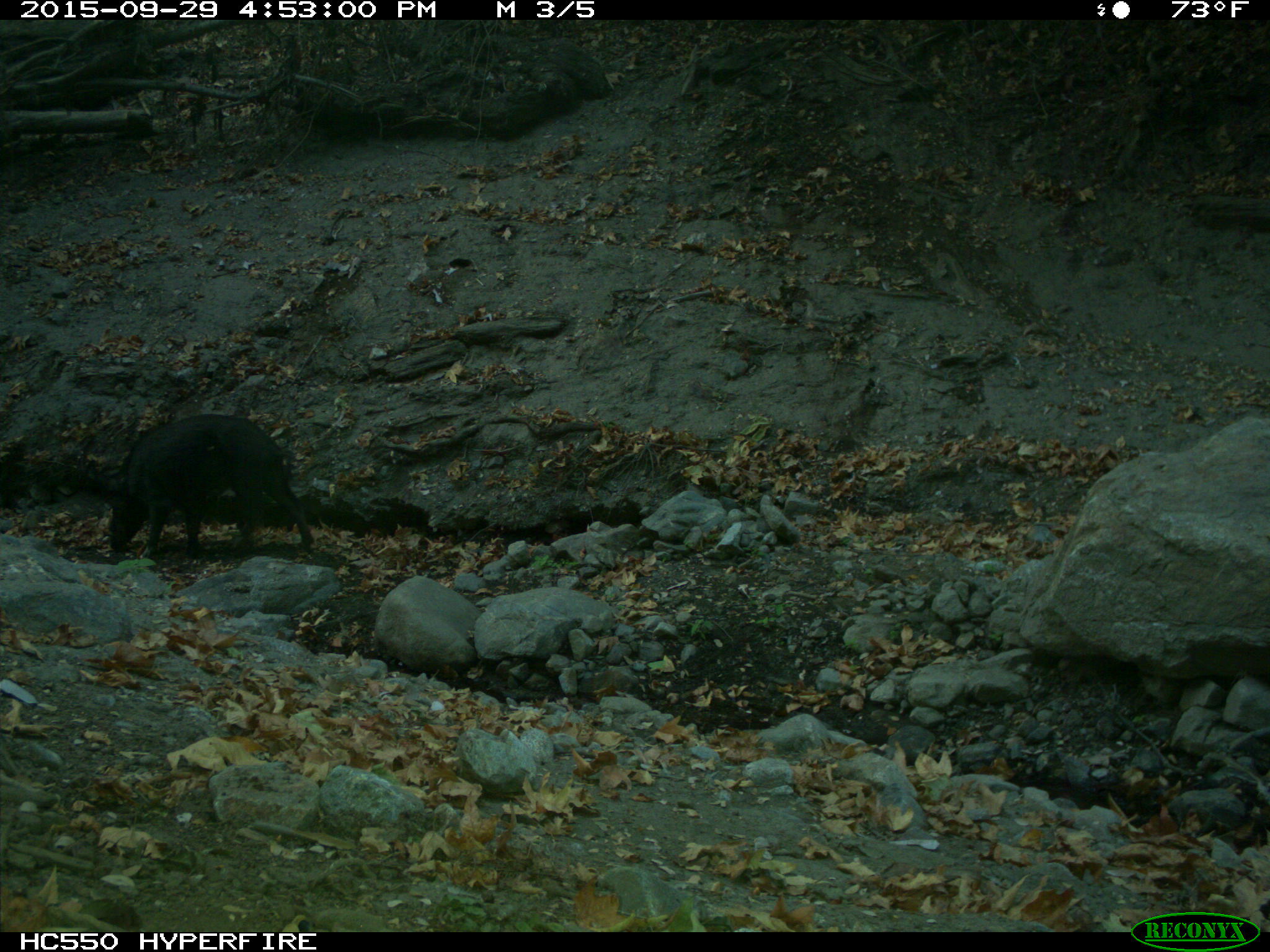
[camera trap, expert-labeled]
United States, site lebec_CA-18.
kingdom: Animalia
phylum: Chordata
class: Mammalia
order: Artiodactyla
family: Suidae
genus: Sus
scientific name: Sus scrofa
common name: wild boar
Sus scrofa (wild boar).